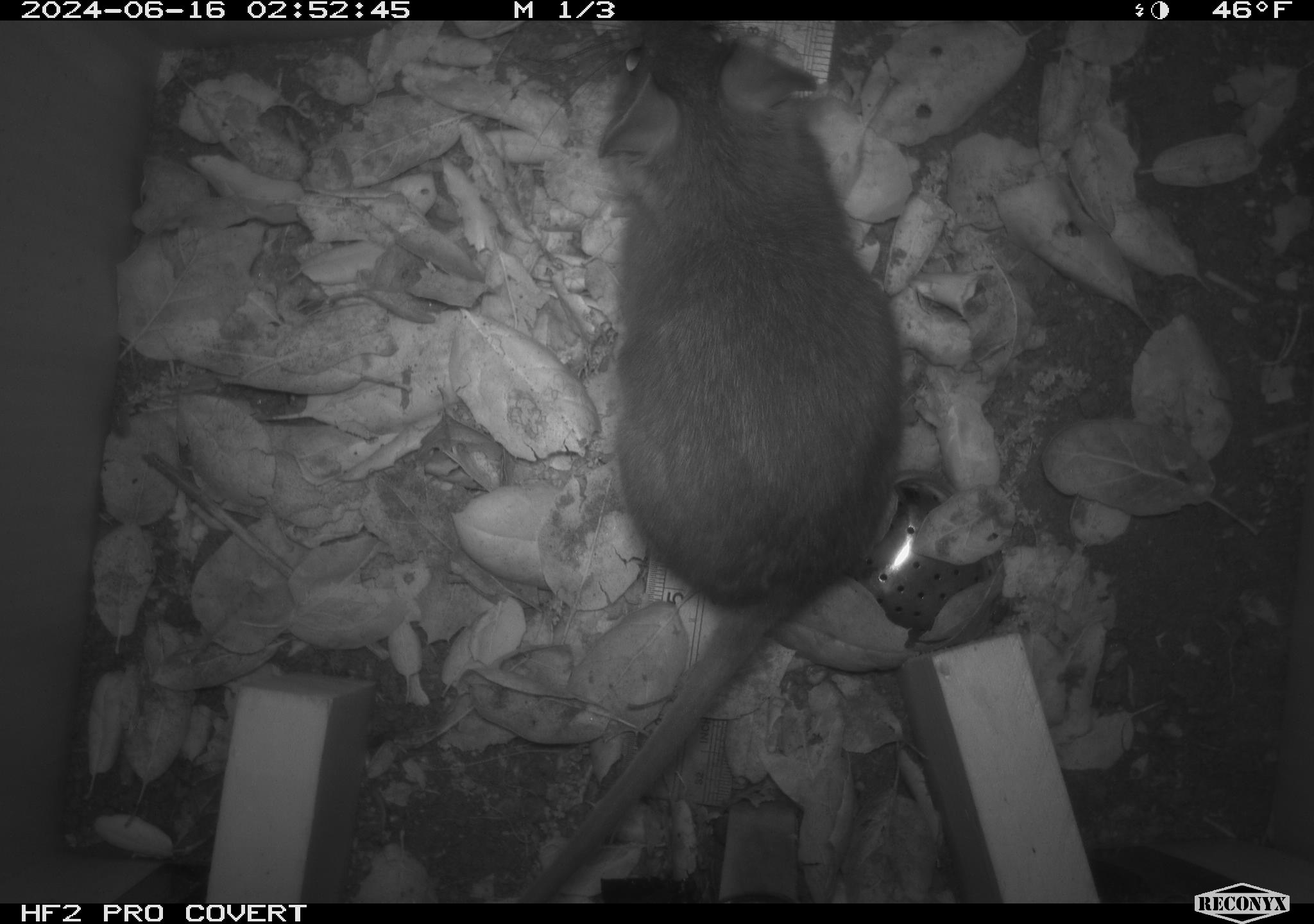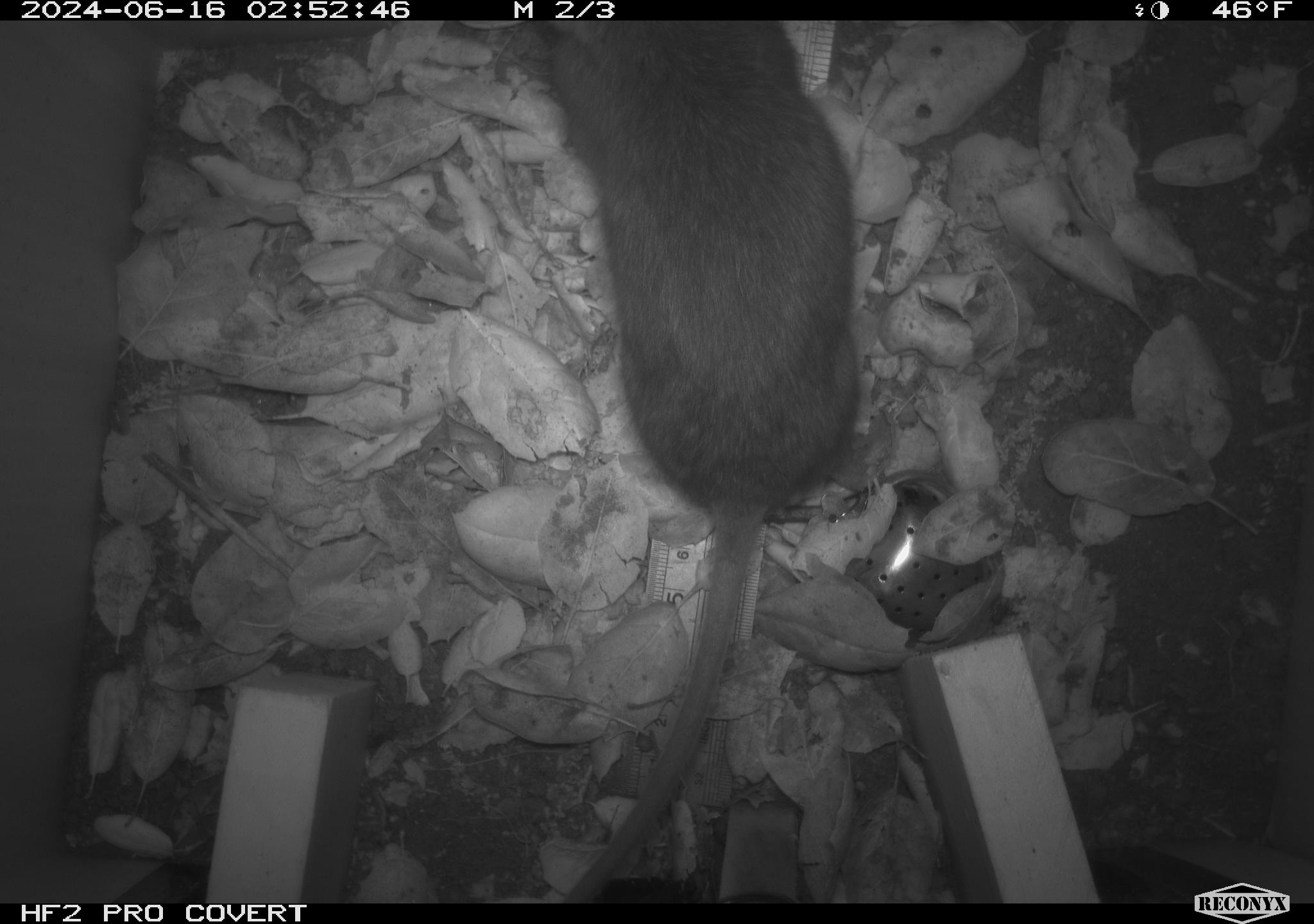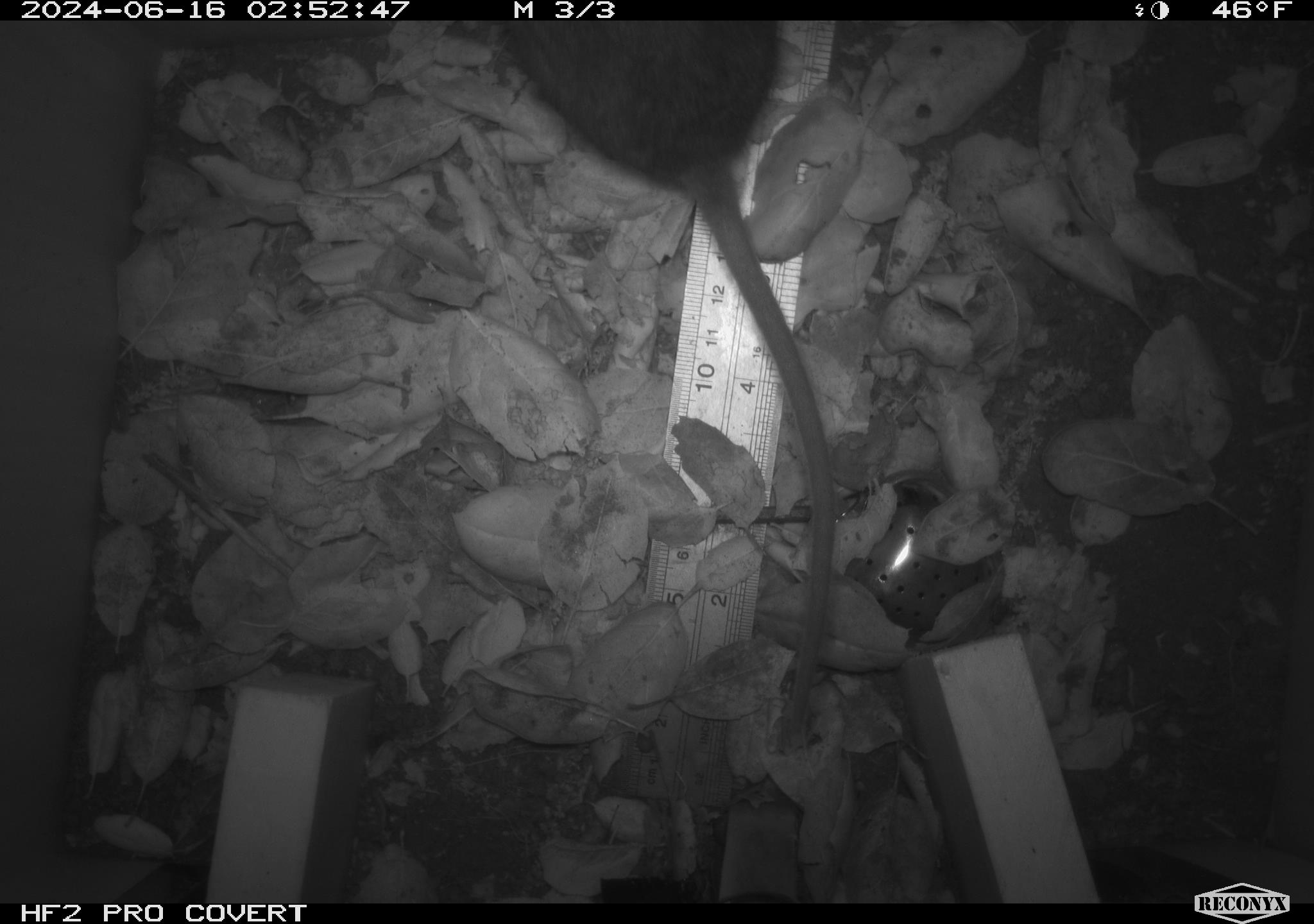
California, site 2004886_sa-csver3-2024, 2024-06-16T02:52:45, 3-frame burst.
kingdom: Animalia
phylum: Chordata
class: Mammalia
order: Rodentia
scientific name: Rodentia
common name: rodent